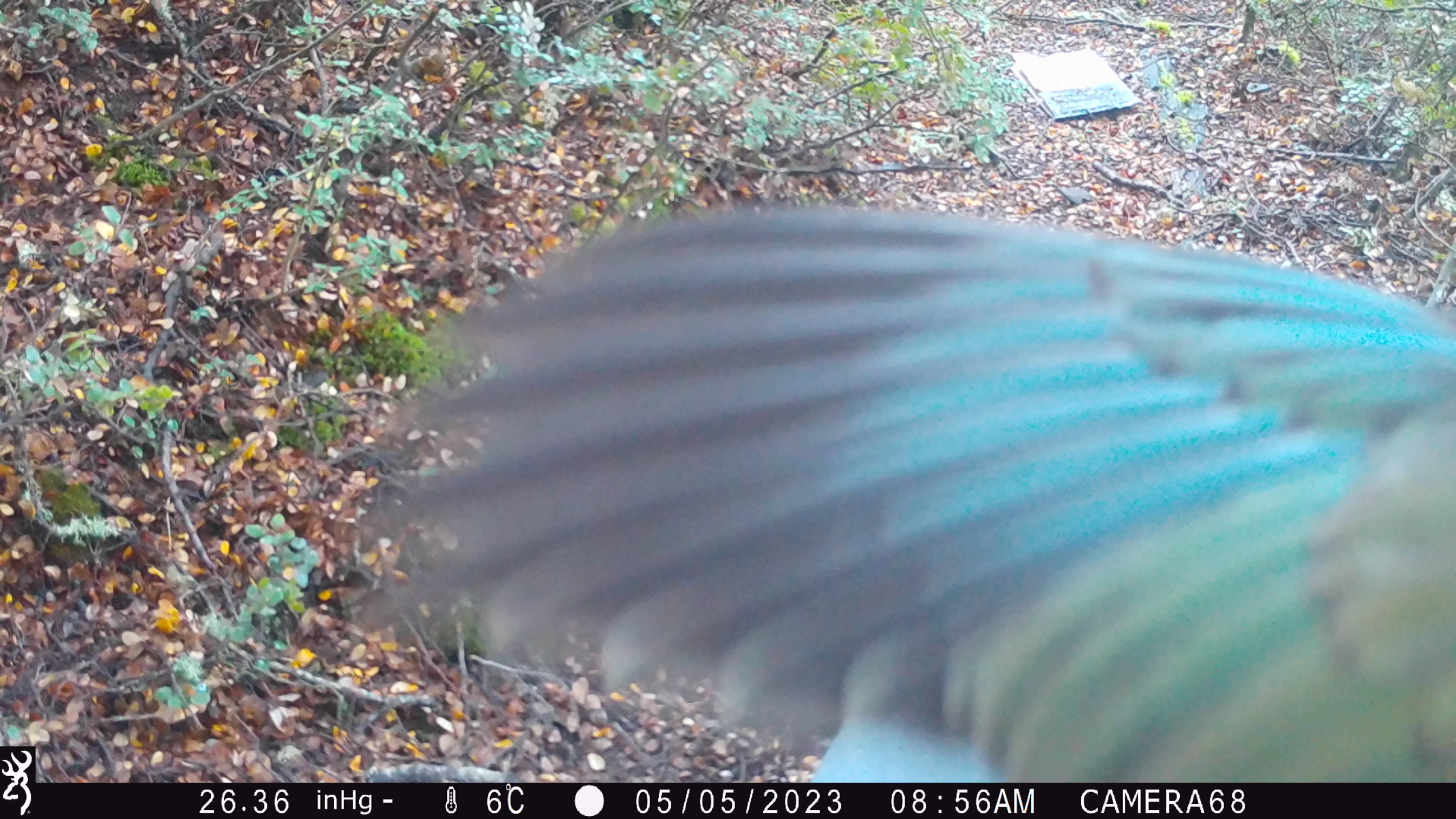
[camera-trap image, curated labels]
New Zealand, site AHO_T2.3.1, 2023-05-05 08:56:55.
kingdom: Animalia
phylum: Chordata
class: Aves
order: Psittaciformes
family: Strigopidae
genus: Nestor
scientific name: Nestor notabilis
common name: kea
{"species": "kea (Nestor notabilis)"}